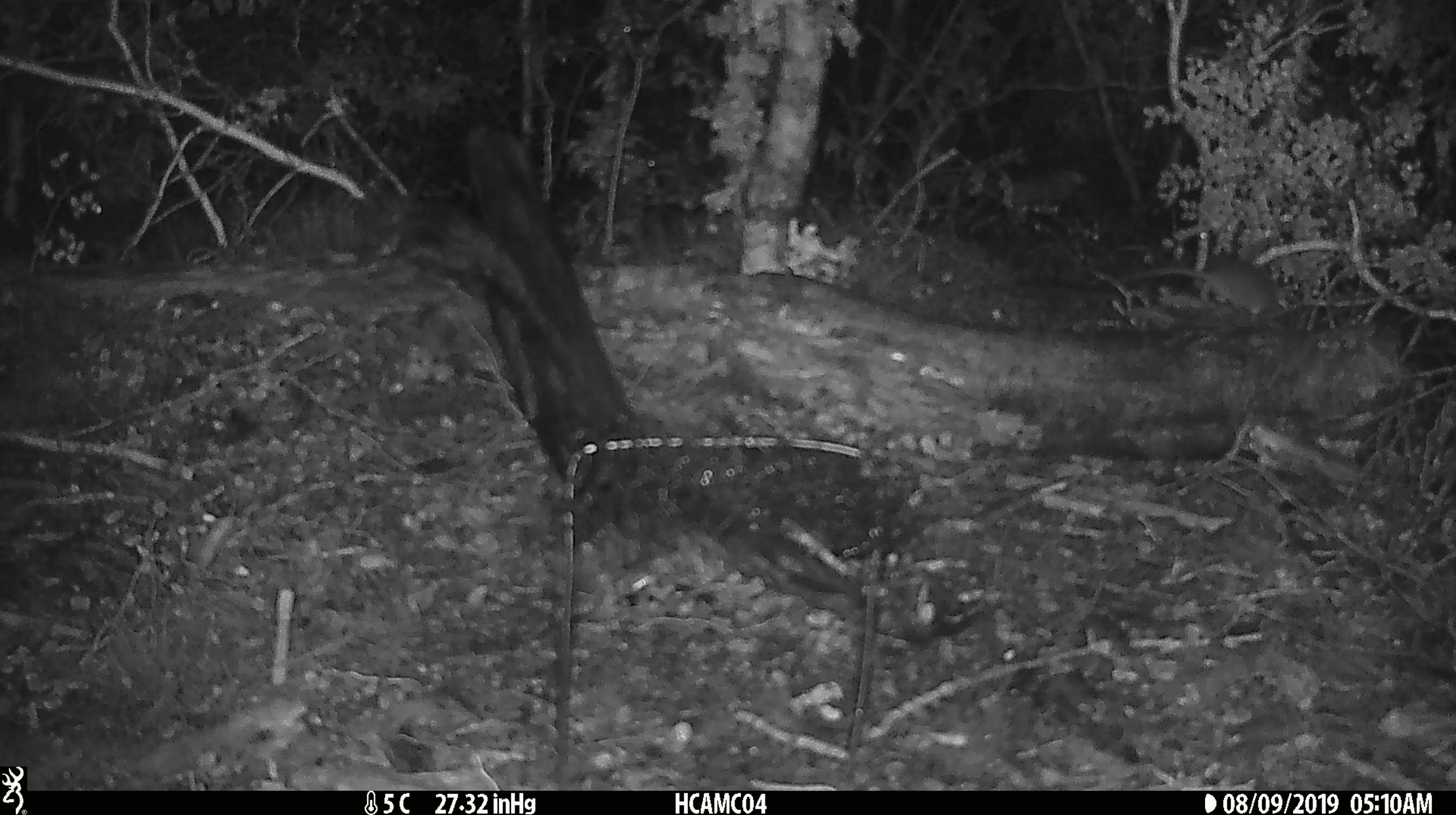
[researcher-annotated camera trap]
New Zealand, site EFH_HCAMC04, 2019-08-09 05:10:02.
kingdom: Animalia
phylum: Chordata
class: Mammalia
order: Rodentia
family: Muridae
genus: Mus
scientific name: Mus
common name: mouse